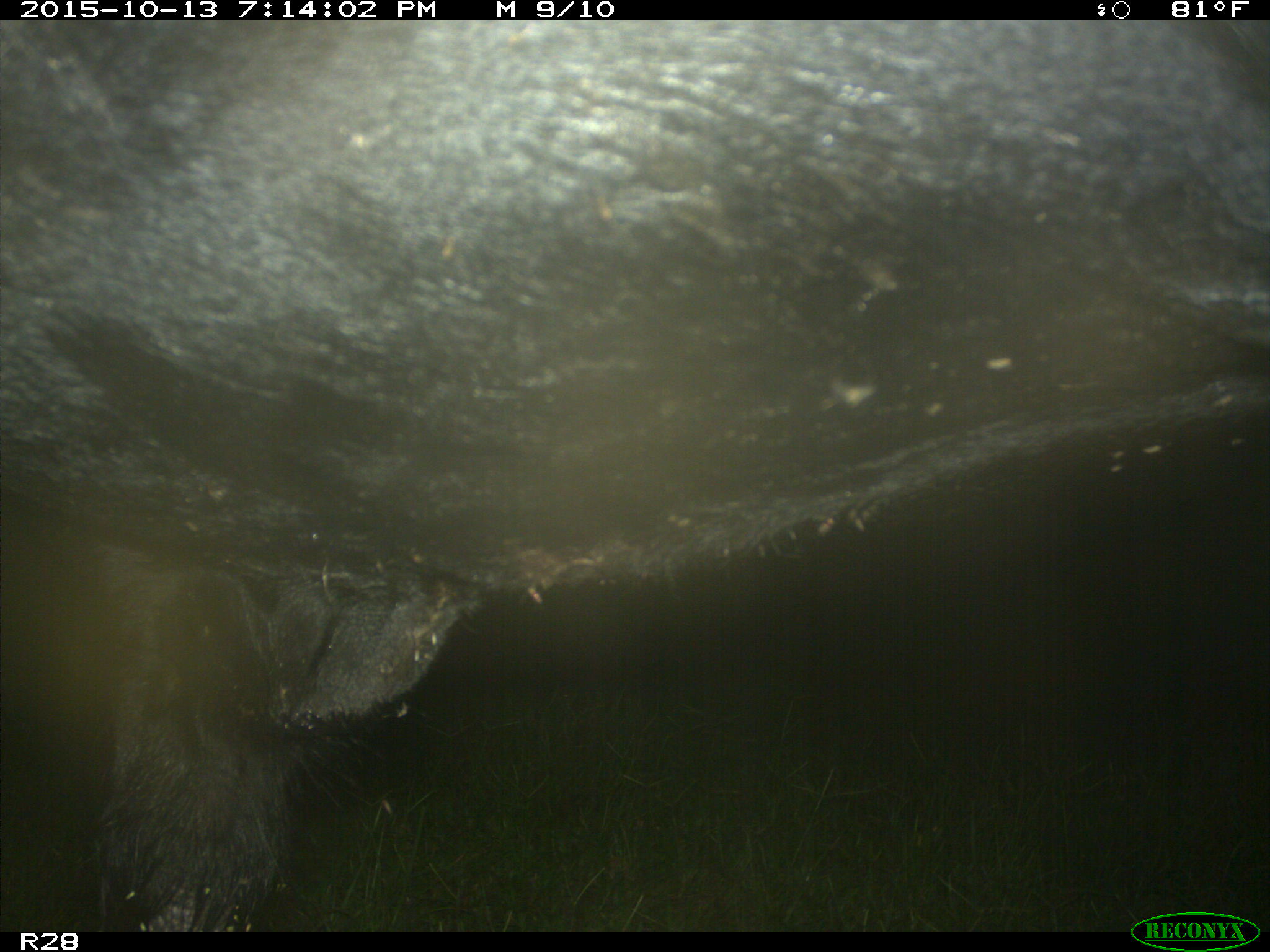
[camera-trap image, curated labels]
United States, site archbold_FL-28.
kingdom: Animalia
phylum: Chordata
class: Mammalia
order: Artiodactyla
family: Bovidae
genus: Bos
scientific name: Bos taurus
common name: domestic cow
Bos taurus (domestic cow).